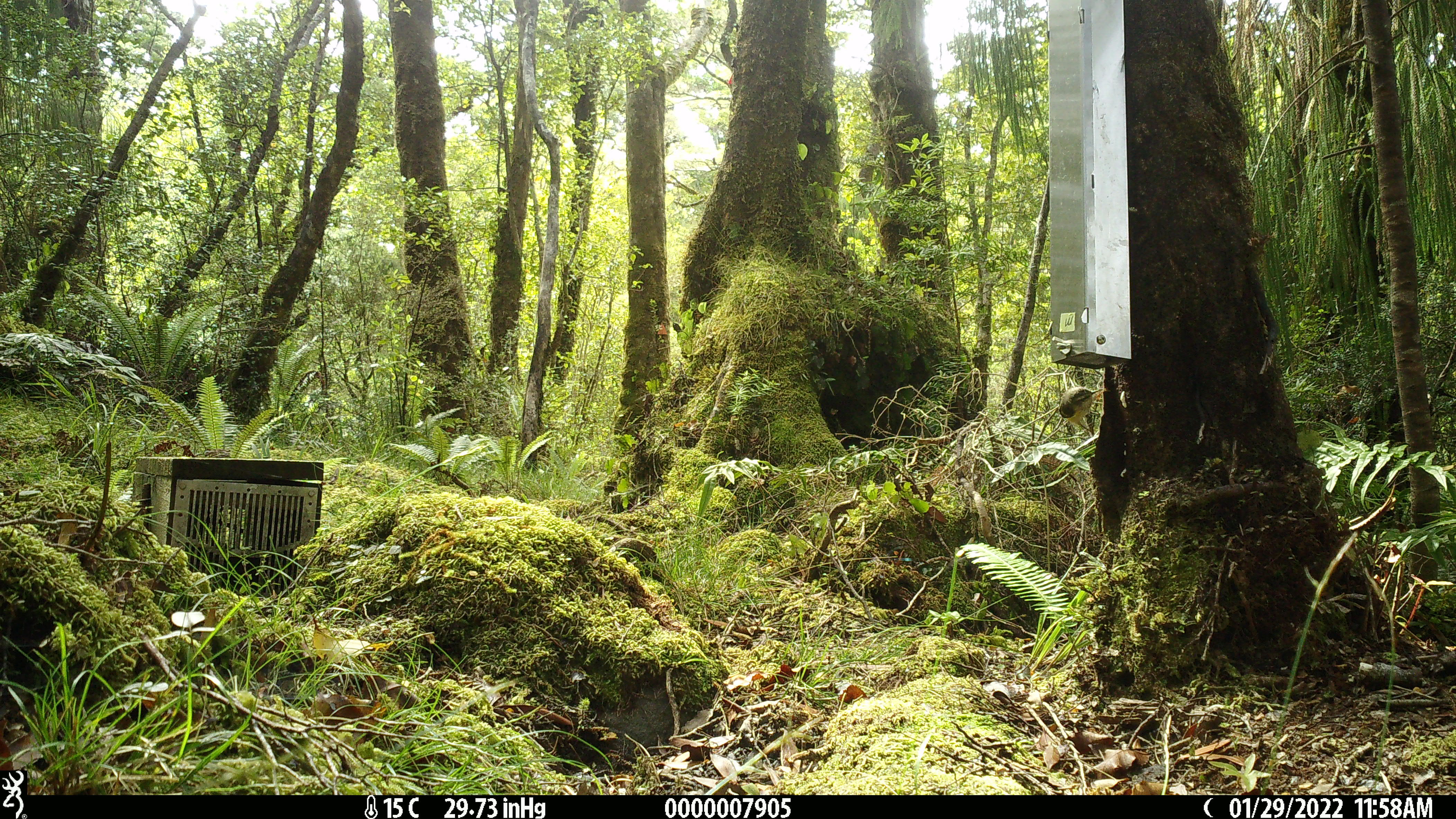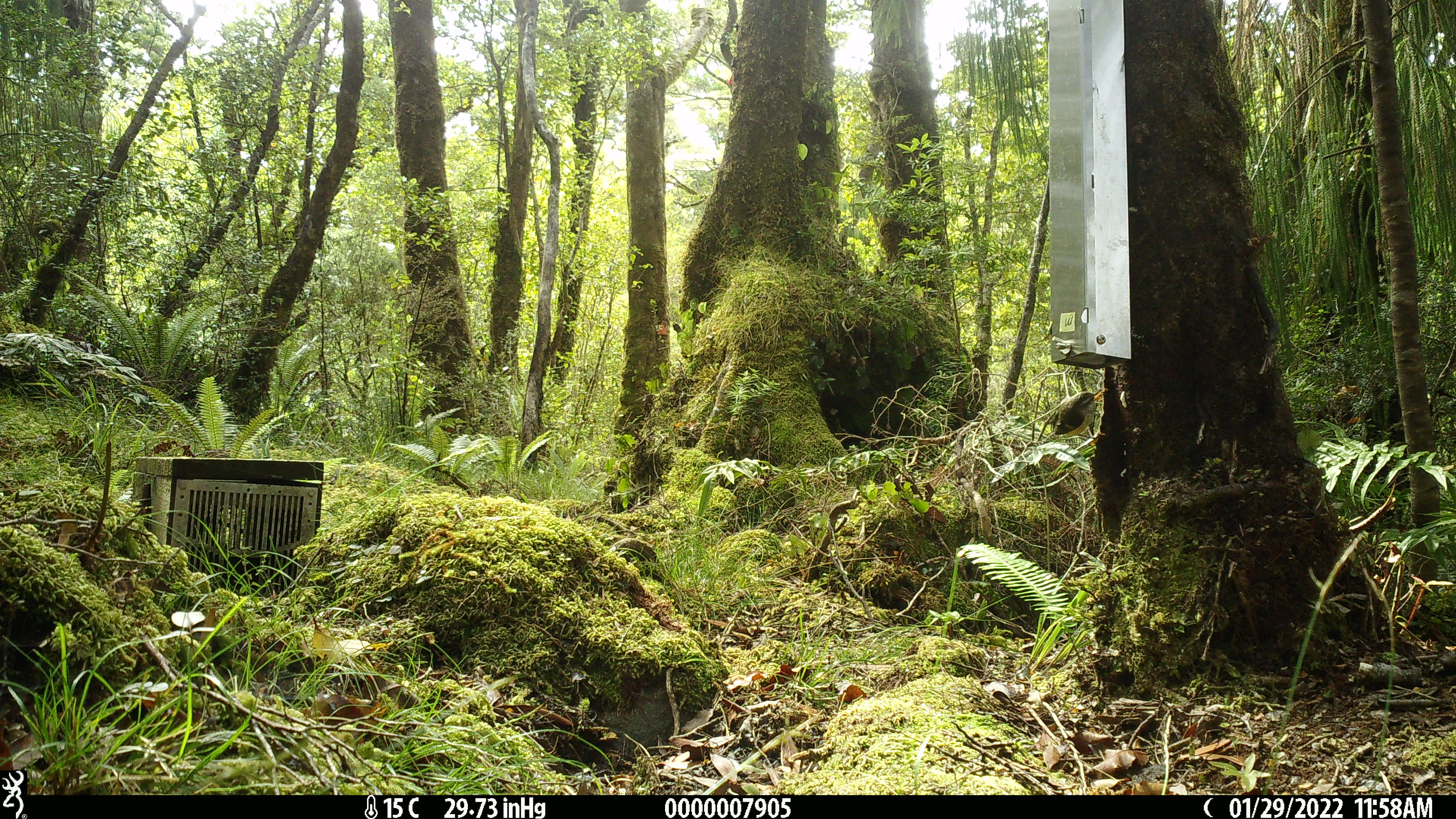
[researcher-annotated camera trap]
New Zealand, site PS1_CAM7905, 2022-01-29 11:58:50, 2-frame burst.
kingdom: Animalia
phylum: Chordata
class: Aves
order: Passeriformes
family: Acanthisittidae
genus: Acanthisitta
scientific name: Acanthisitta chloris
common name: rifleman